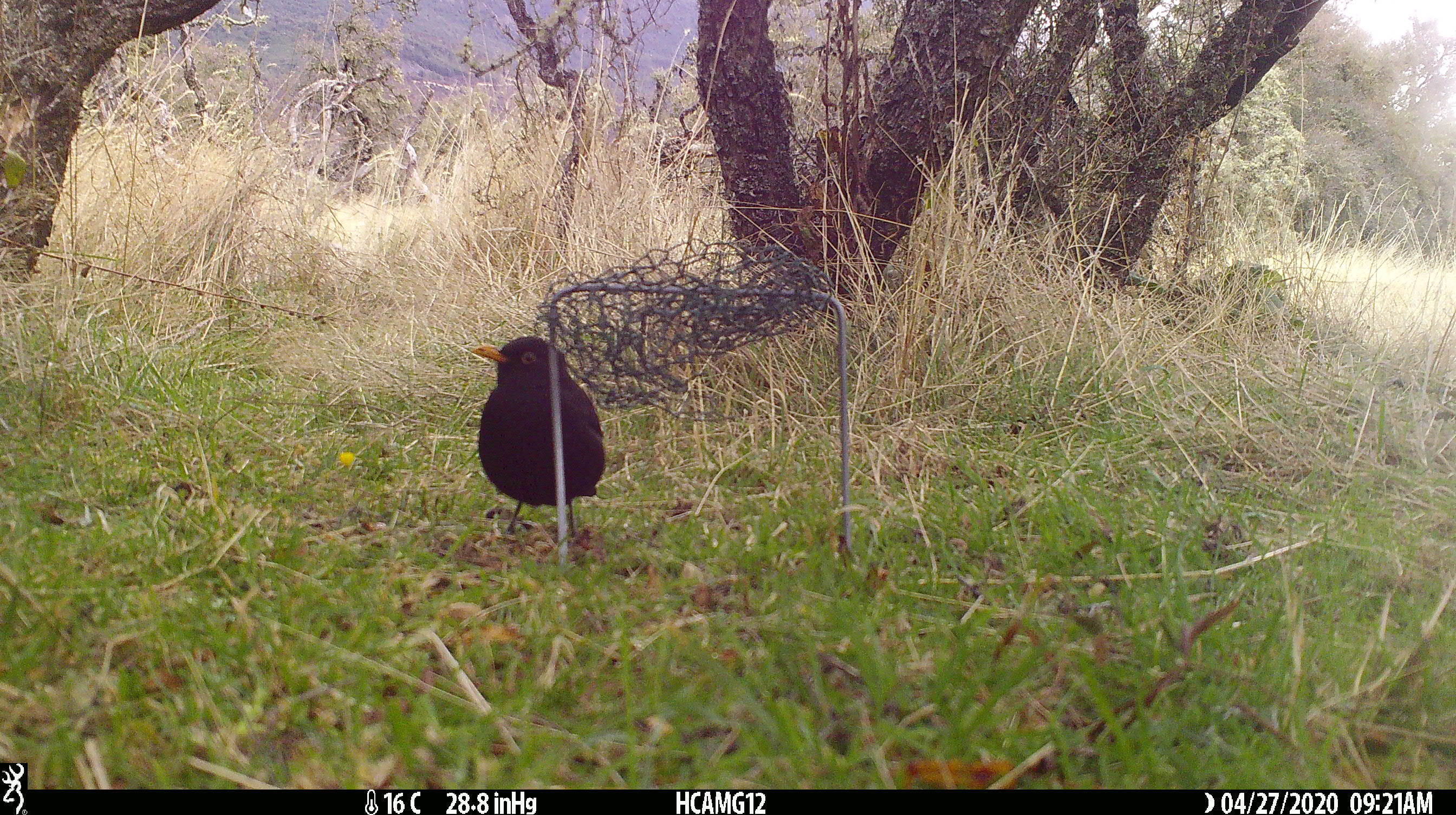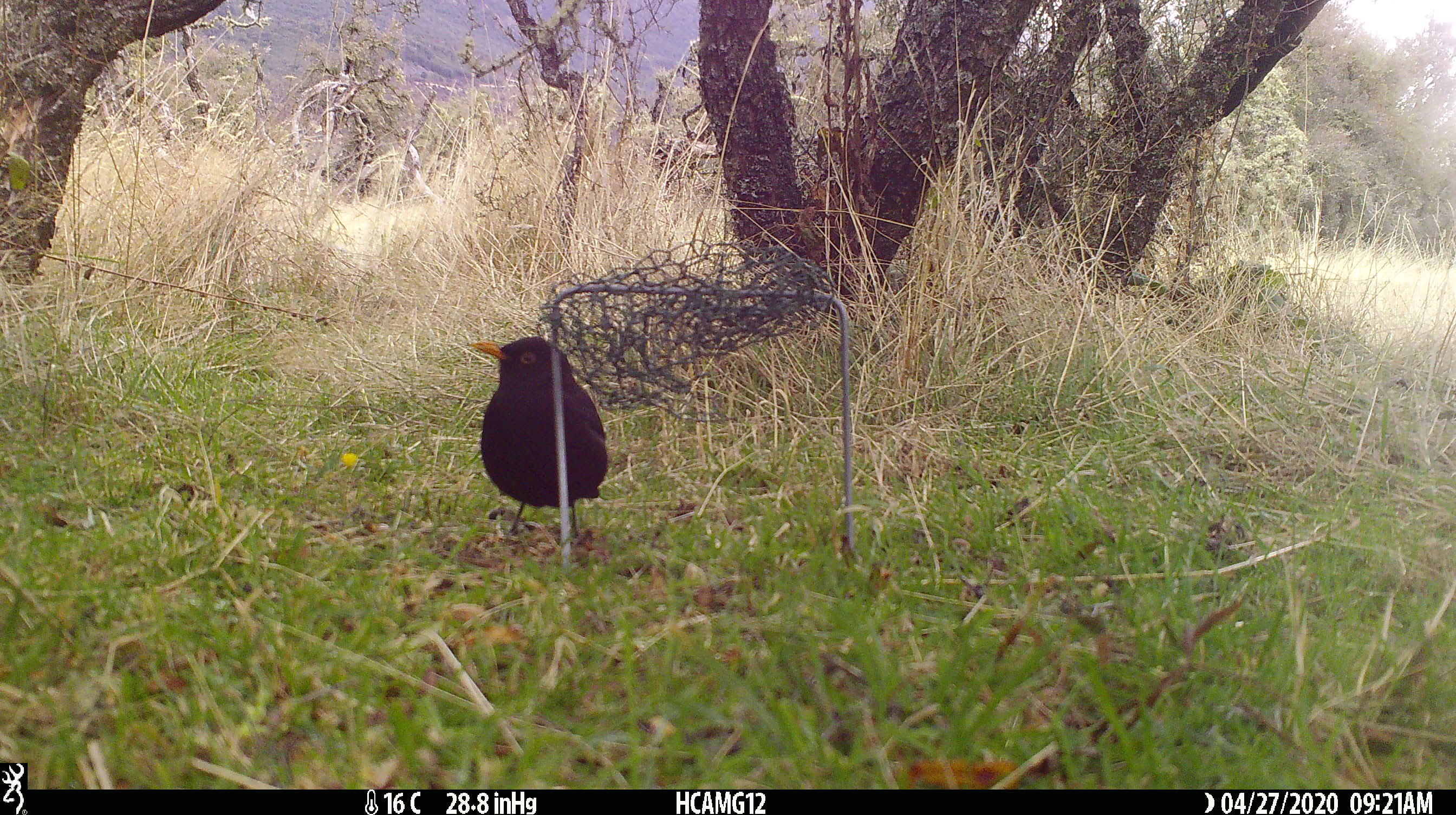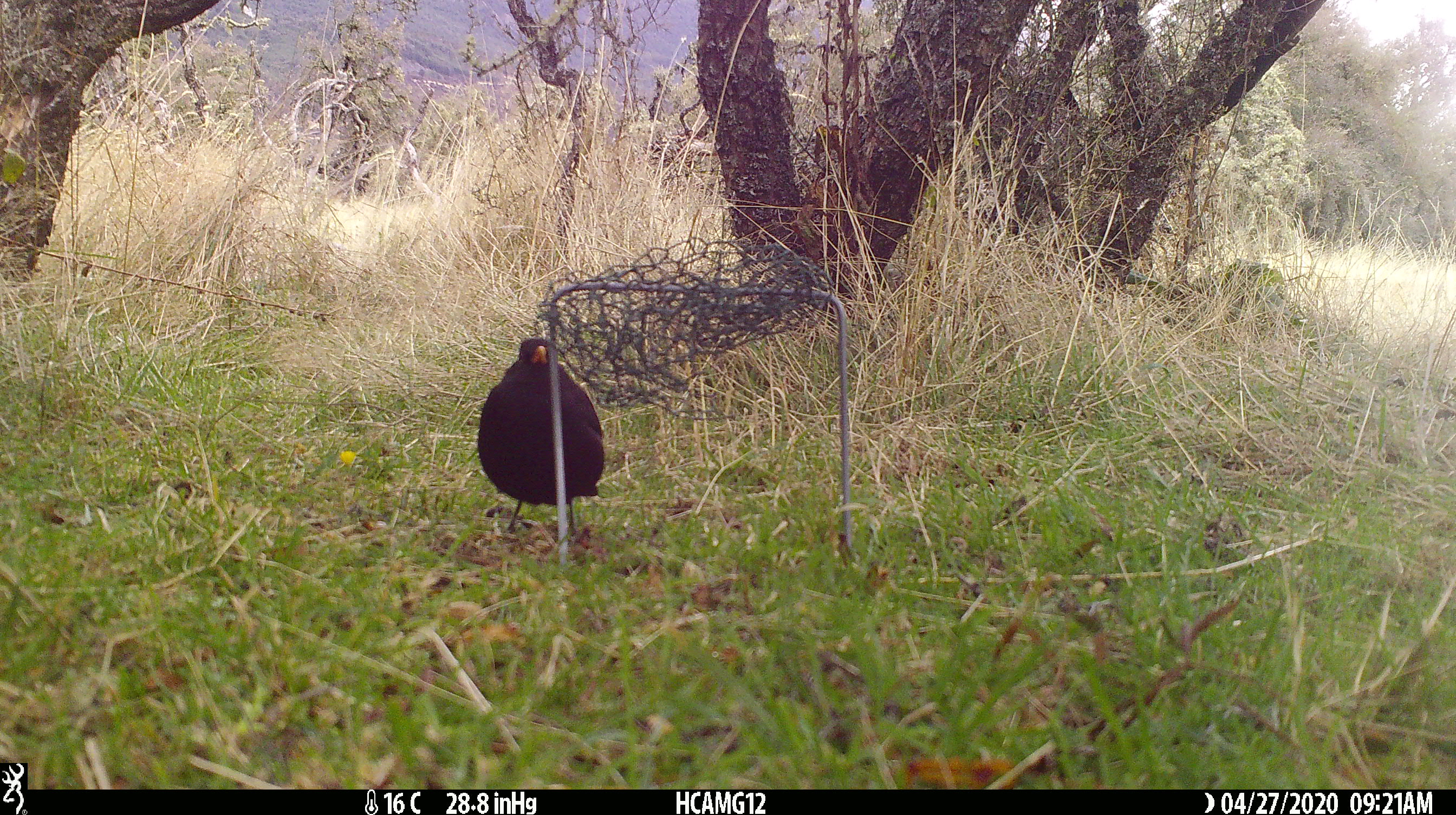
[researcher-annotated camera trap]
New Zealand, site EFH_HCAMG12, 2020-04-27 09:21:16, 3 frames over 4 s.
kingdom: Animalia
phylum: Chordata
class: Aves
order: Passeriformes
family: Turdidae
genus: Turdus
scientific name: Turdus merula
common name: eurasian blackbird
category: blackbird